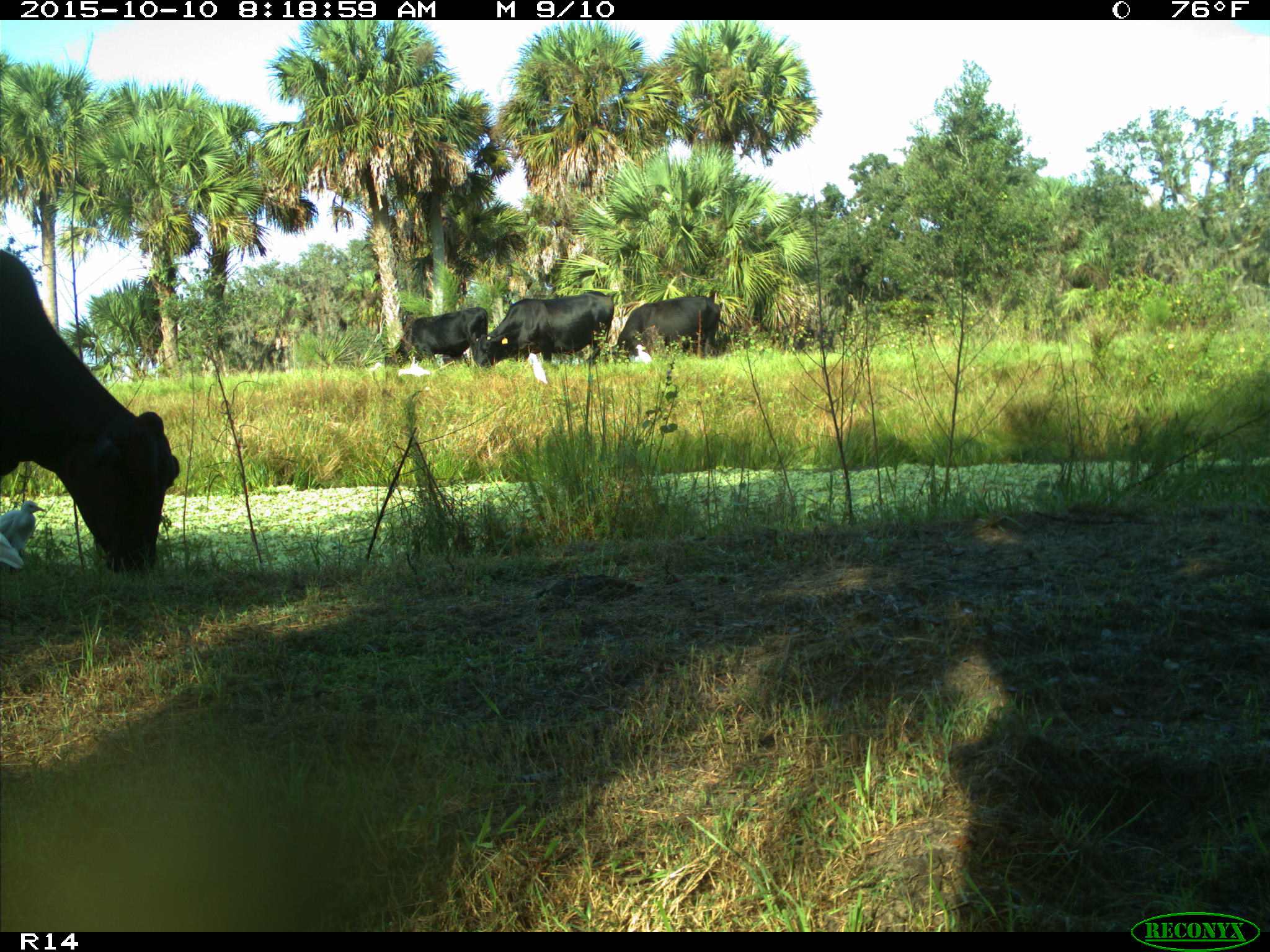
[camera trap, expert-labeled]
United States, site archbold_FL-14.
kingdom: Animalia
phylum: Chordata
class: Mammalia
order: Artiodactyla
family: Bovidae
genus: Bos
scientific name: Bos taurus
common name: domestic cow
Bos taurus (domestic cow).